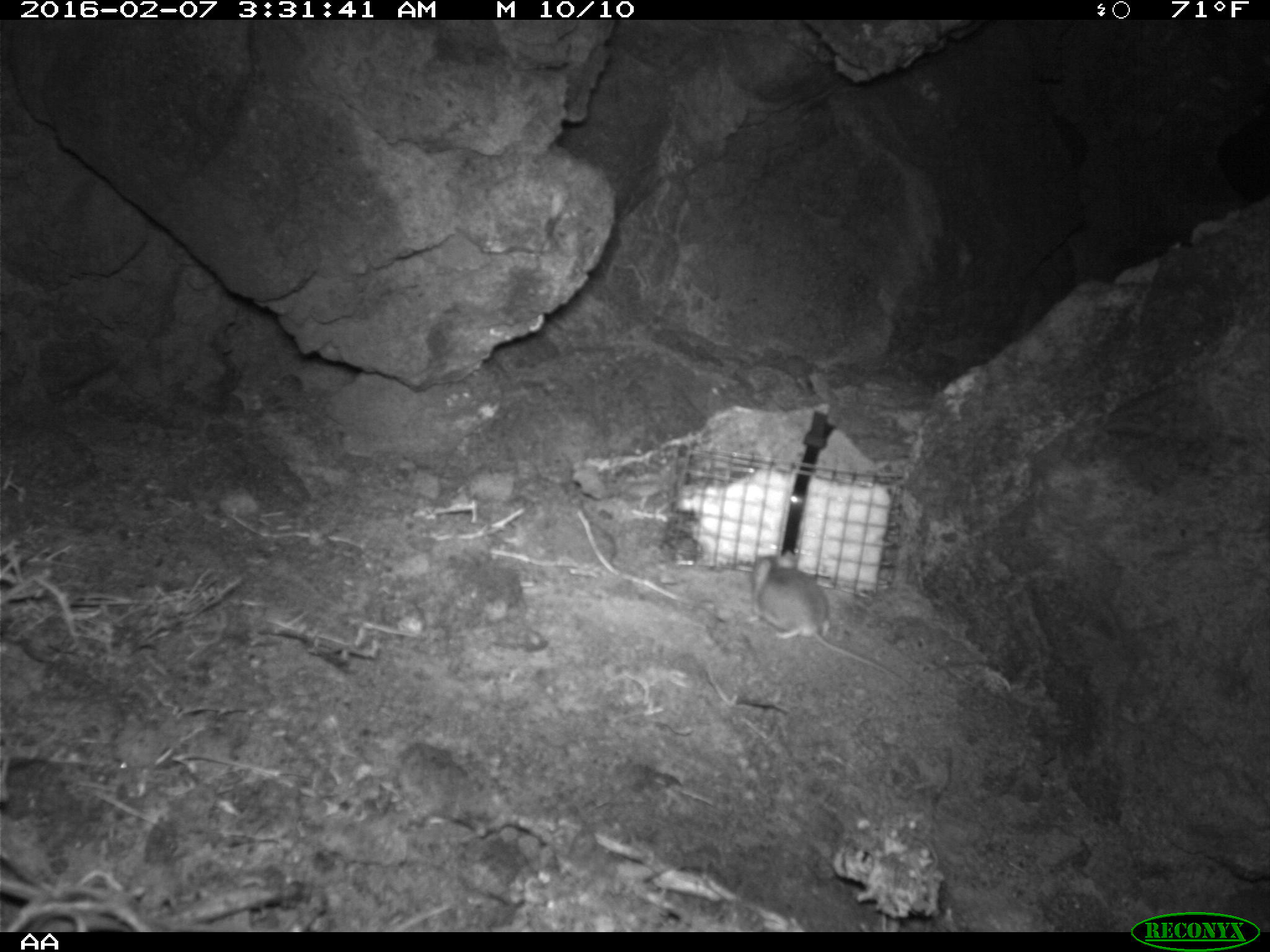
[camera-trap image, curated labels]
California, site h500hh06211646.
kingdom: Animalia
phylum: Chordata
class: Mammalia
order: Rodentia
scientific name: Rodentia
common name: rodent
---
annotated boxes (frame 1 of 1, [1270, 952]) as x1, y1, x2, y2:
rodent: 745, 550, 913, 689